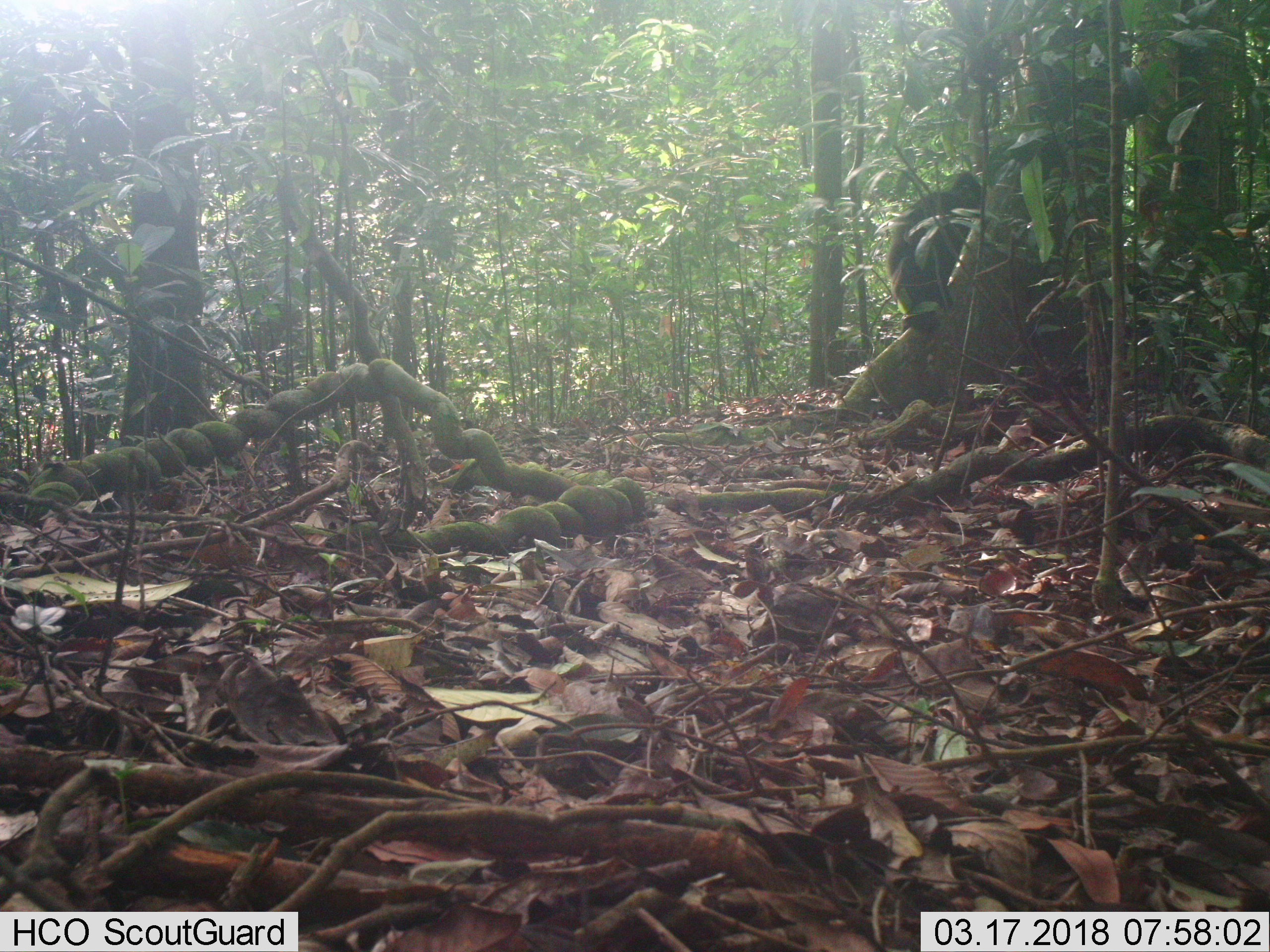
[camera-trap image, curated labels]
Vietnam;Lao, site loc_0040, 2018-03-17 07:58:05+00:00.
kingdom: Animalia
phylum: Chordata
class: Mammalia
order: Primates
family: Cercopithecidae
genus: Trachypithecus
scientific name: Trachypithecus francoisi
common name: francois' langur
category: francois langur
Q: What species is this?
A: Francois langur (francois' langur) (Trachypithecus francoisi).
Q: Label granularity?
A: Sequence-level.